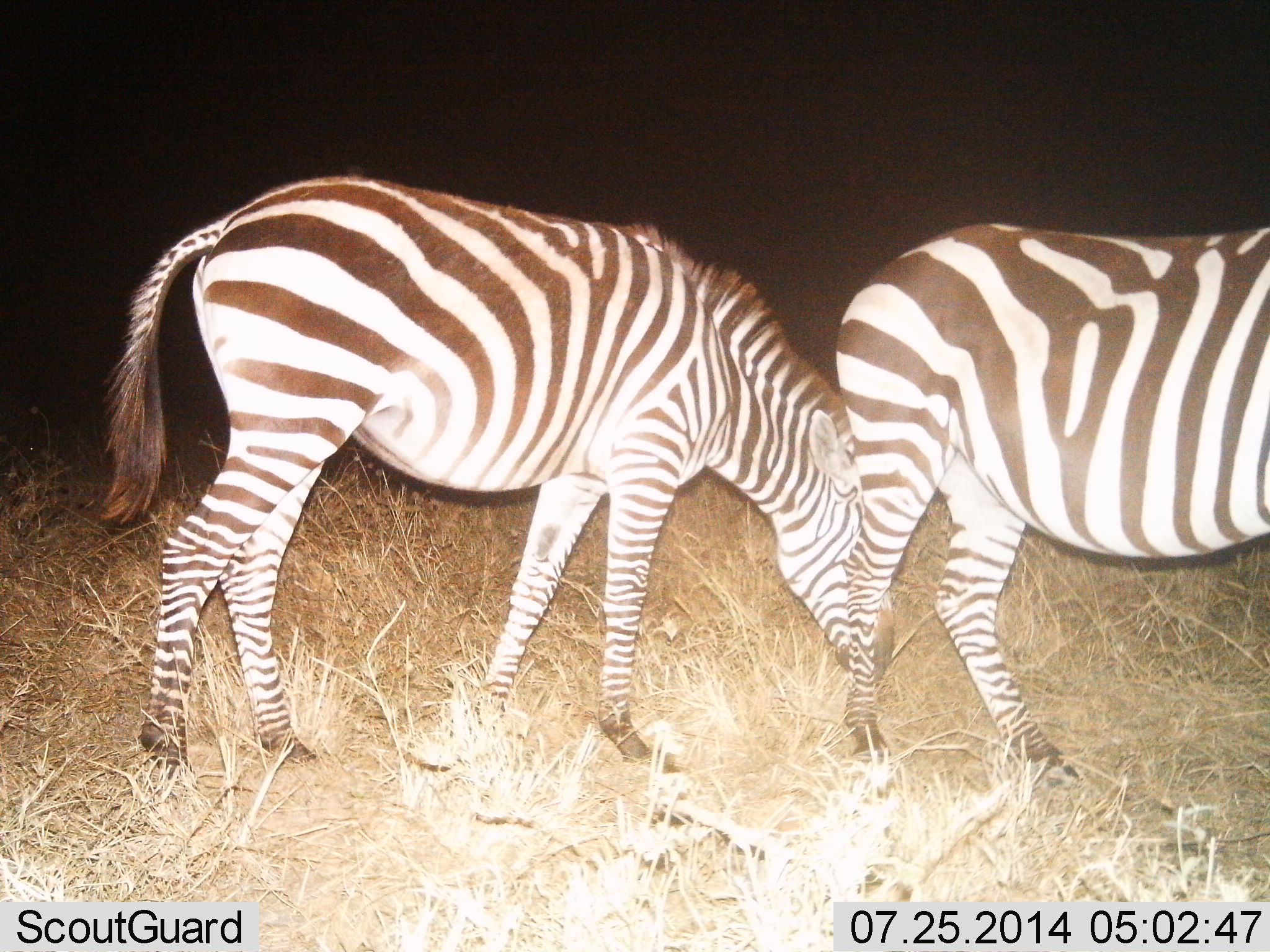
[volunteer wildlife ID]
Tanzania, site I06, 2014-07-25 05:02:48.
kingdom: Animalia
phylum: Chordata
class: Mammalia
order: Perissodactyla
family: Equidae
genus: Equus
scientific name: Equus quagga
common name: plains zebra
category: zebra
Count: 2.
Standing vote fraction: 30%.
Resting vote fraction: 0%.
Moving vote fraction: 20%.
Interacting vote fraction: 10%.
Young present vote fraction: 0%.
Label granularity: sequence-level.